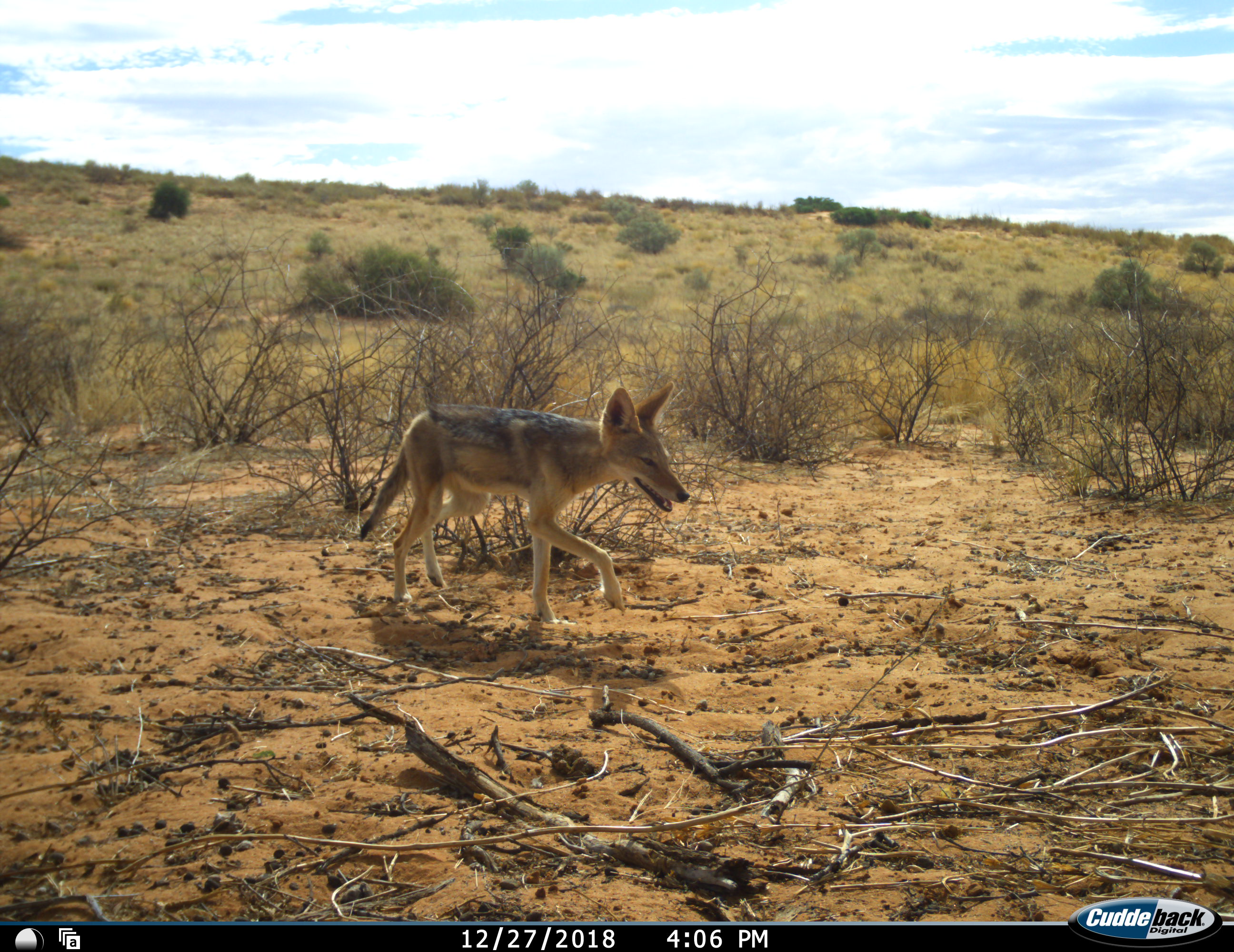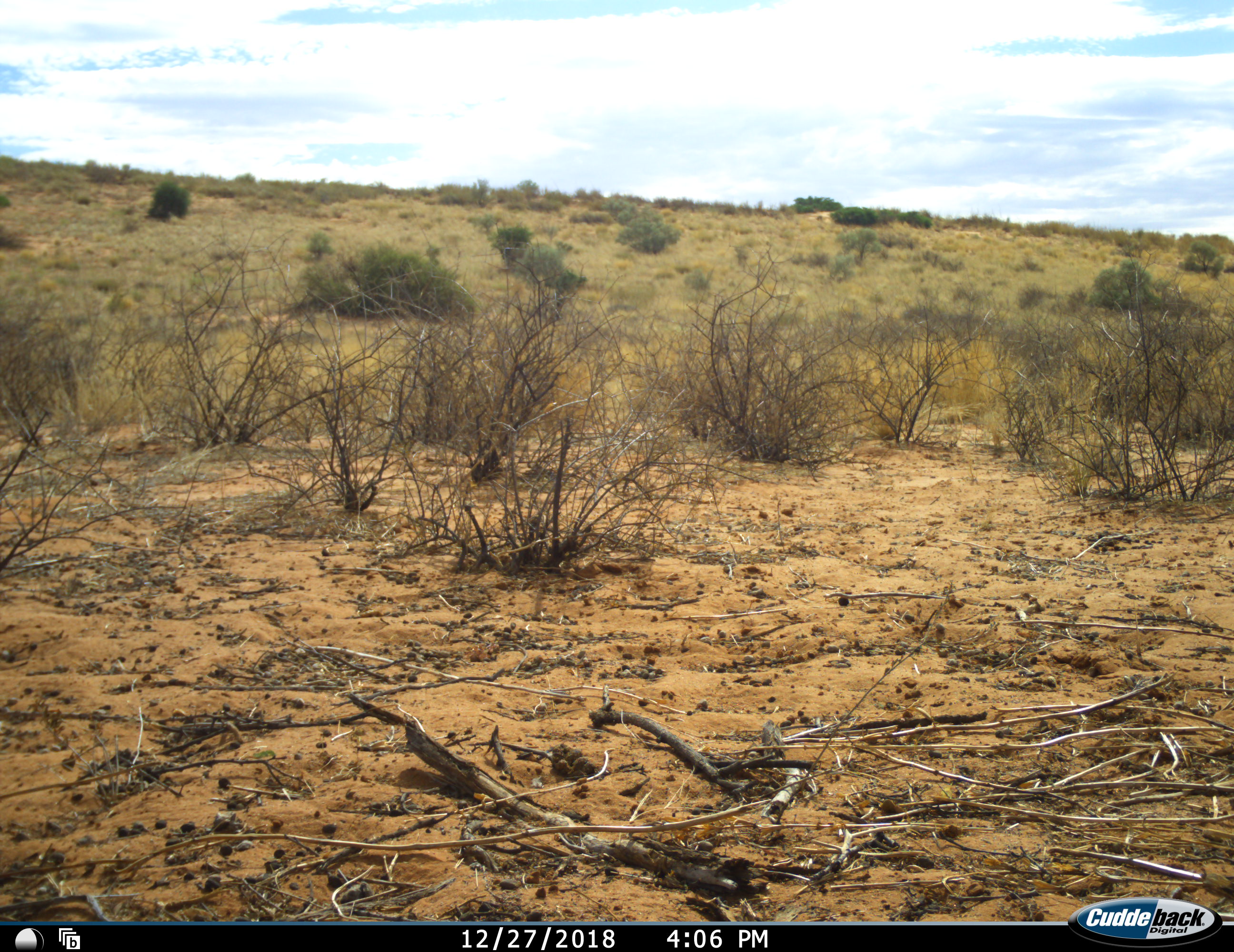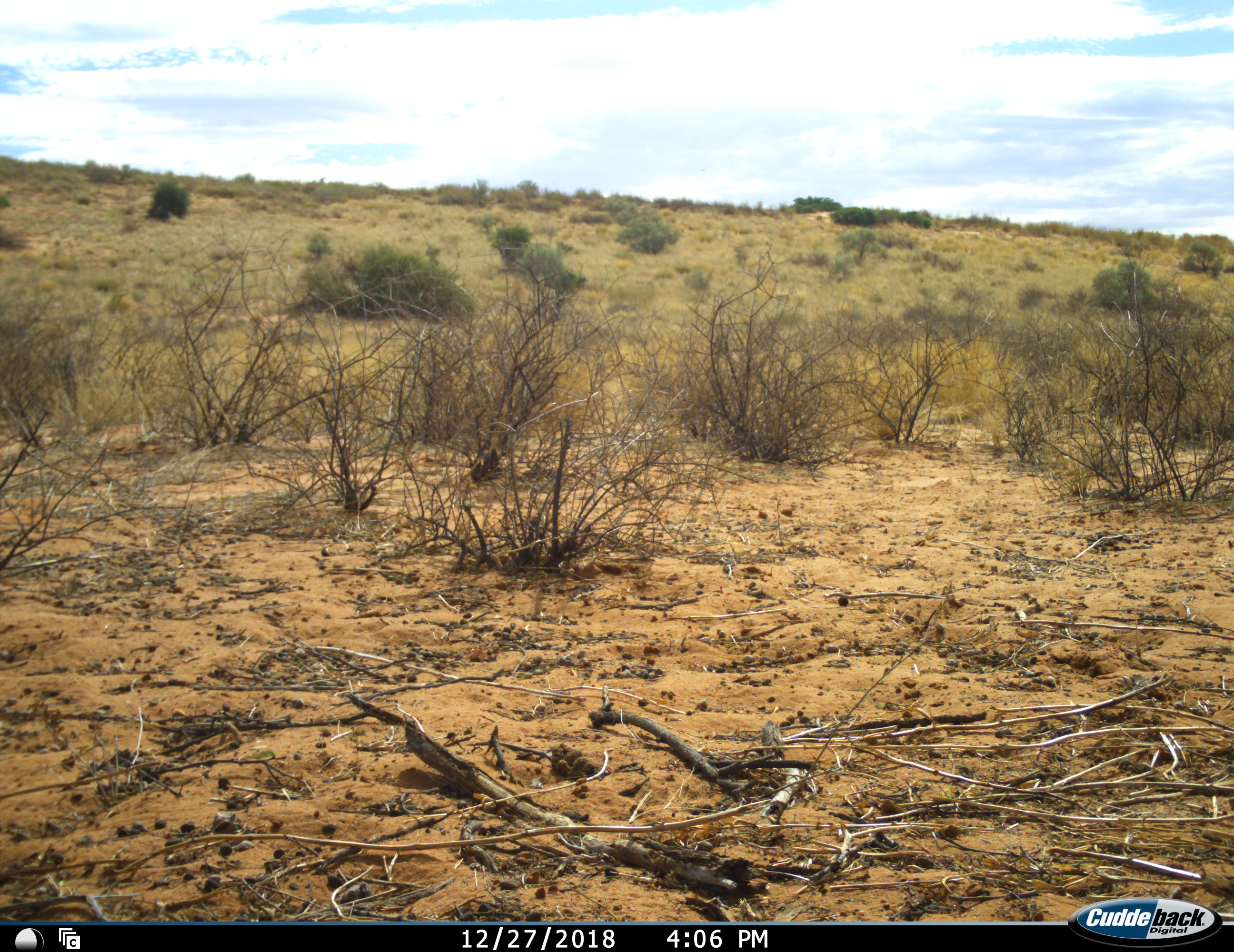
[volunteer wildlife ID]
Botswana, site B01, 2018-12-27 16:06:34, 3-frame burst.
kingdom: Animalia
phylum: Chordata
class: Mammalia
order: Carnivora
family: Canidae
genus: Lupulella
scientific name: Lupulella mesomelas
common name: black-backed jackal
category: jackalblackbacked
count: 1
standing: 0%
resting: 0%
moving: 100%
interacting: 0%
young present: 0%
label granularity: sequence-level